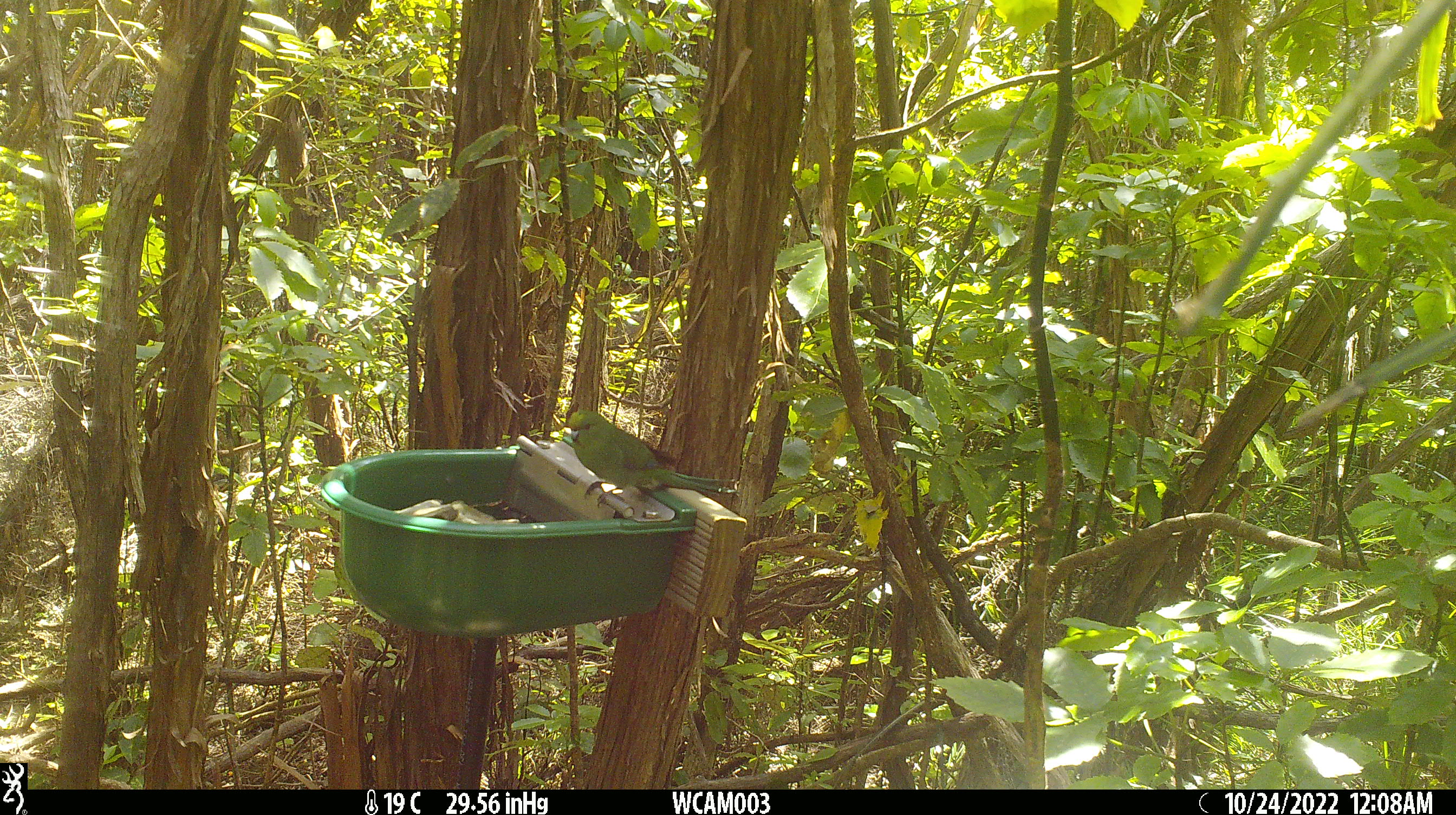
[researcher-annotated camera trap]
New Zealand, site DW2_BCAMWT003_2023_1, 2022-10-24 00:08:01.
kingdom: Animalia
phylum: Chordata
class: Aves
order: Psittaciformes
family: Psittaculidae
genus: Cyanoramphus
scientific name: Cyanoramphus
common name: parakeet